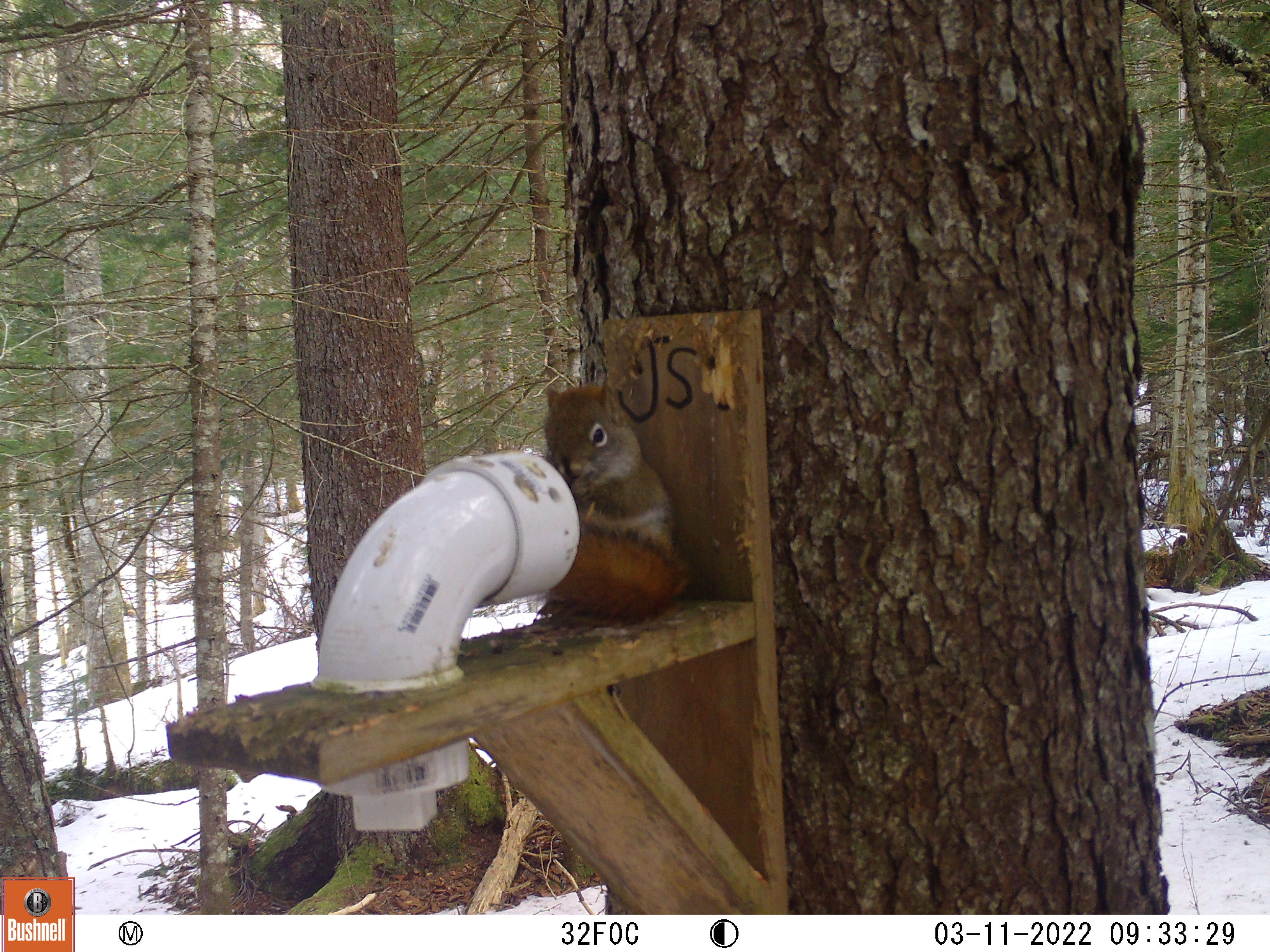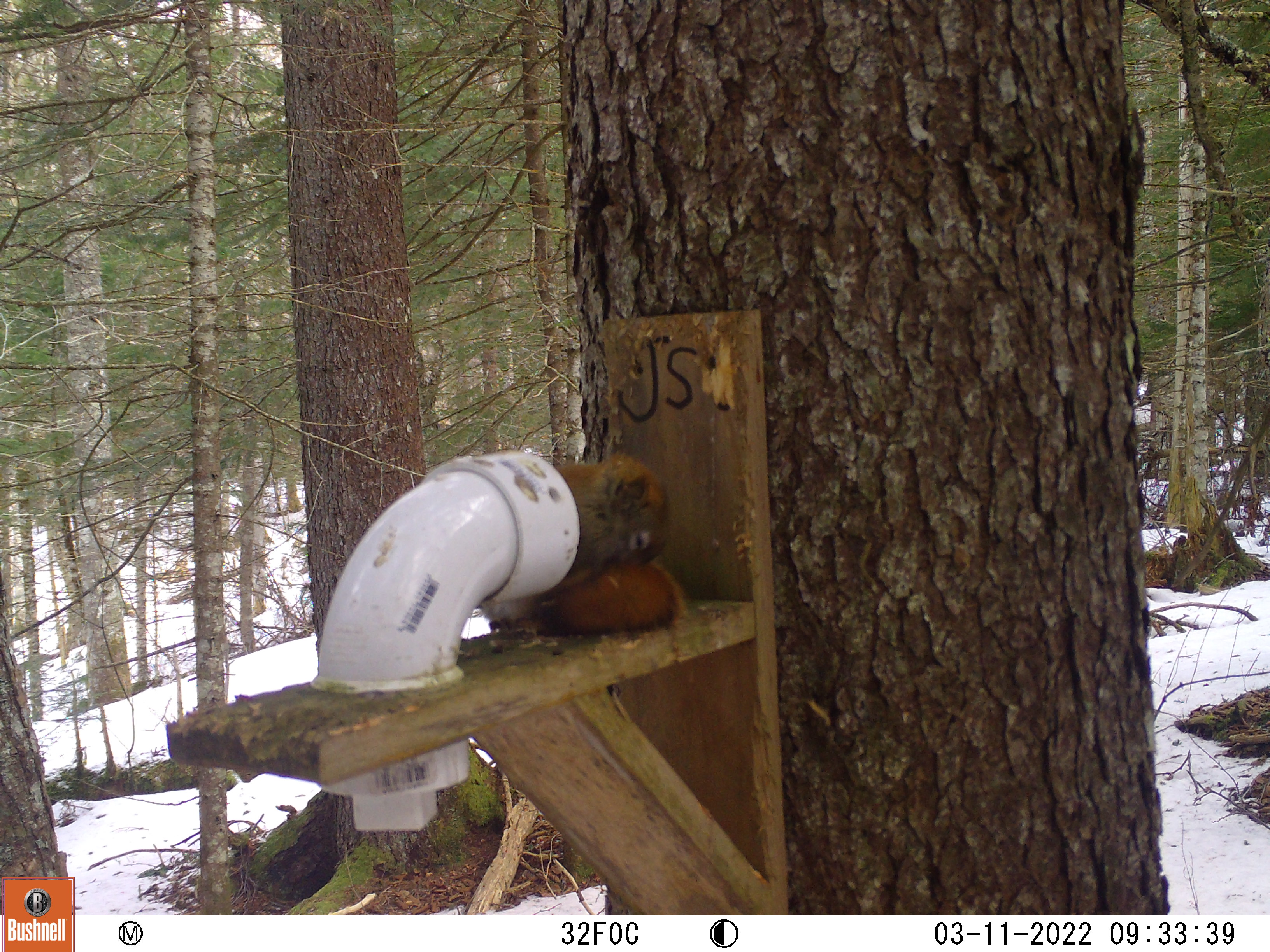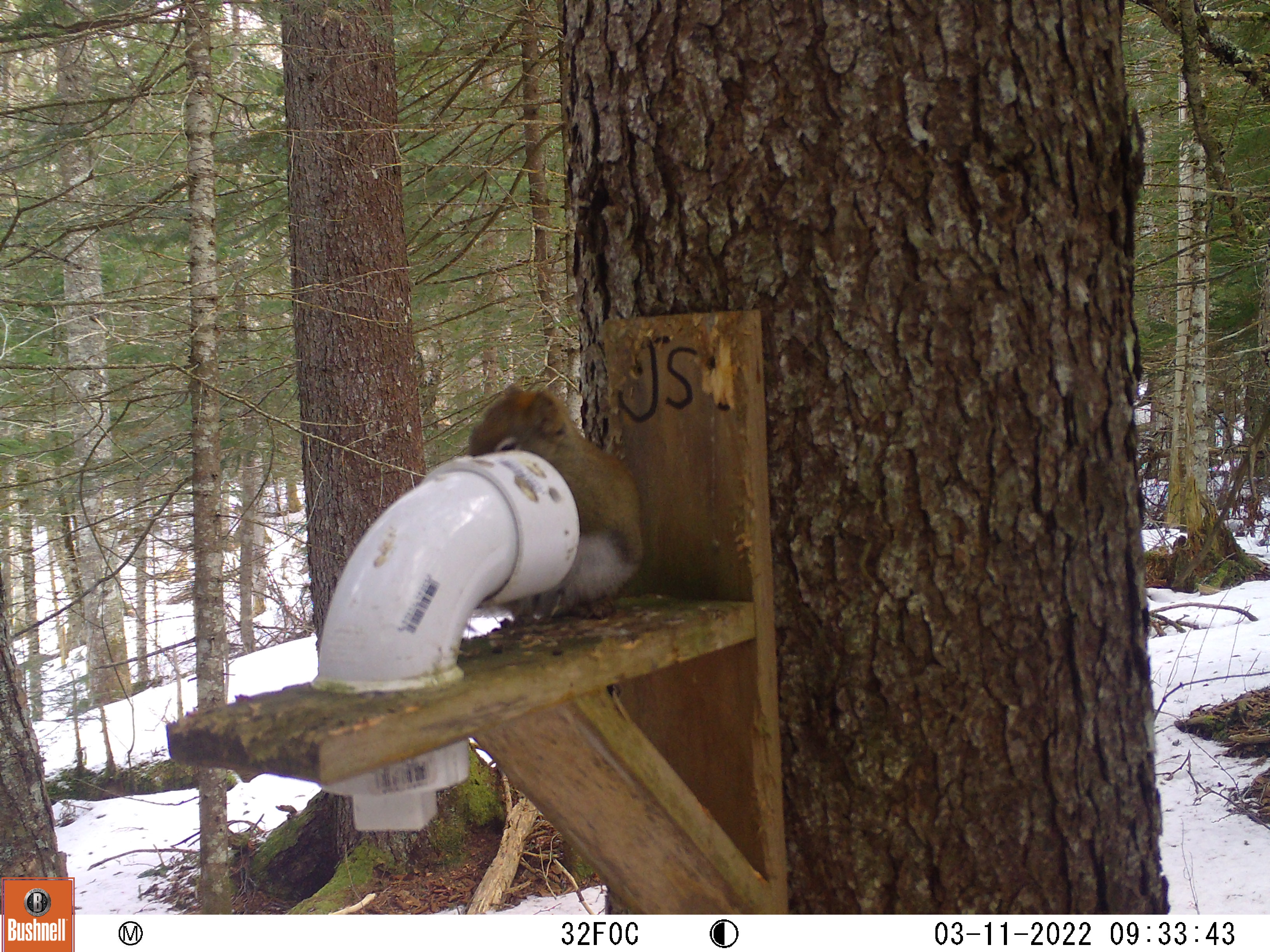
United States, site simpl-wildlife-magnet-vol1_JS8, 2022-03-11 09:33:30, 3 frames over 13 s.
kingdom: Animalia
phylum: Chordata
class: Mammalia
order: Rodentia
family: Sciuridae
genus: Tamiasciurus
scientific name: Tamiasciurus hudsonicus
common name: red squirrel